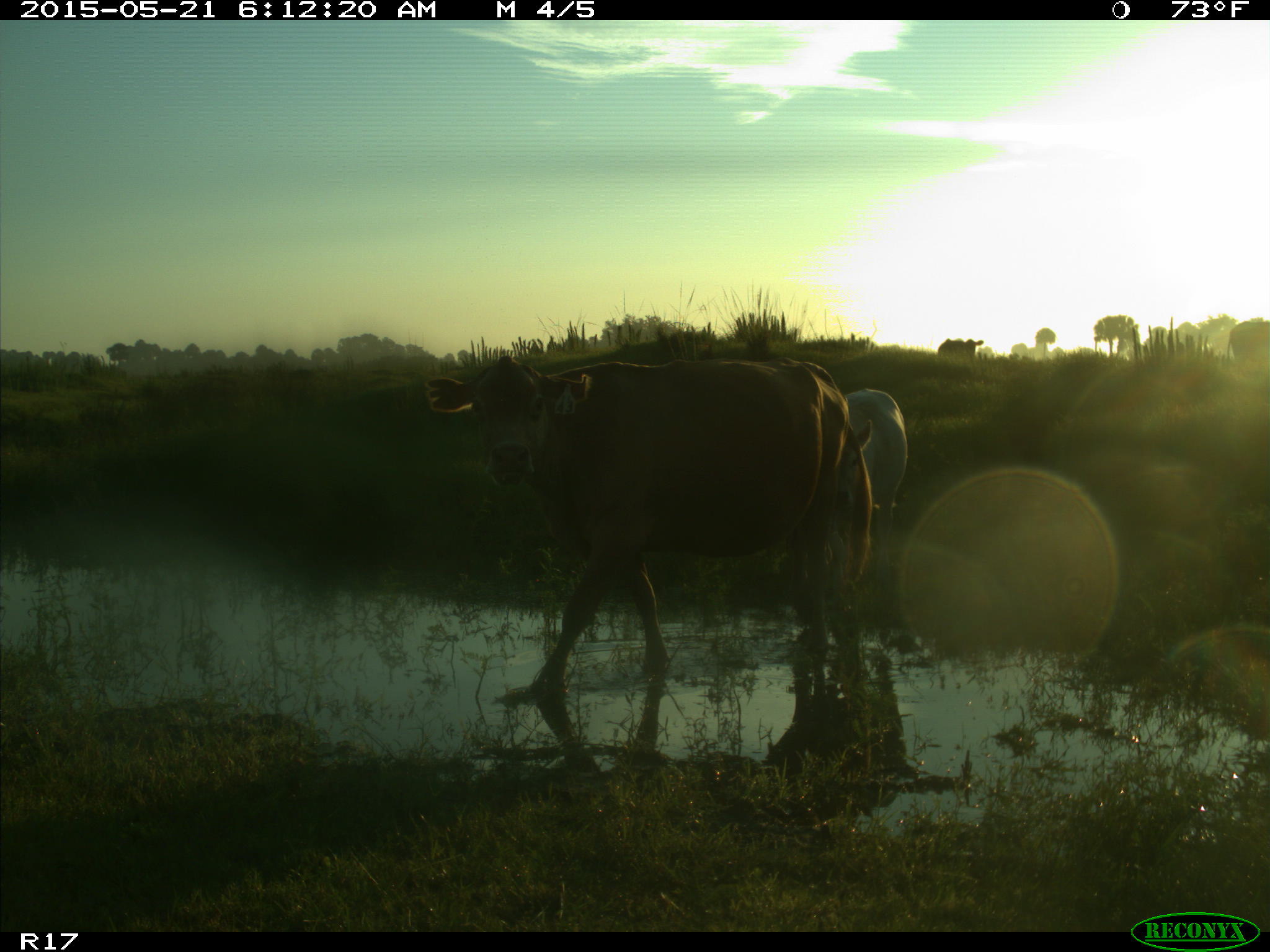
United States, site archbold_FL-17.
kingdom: Animalia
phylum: Chordata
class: Mammalia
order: Artiodactyla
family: Bovidae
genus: Bos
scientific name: Bos taurus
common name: domestic cow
Bos taurus (domestic cow).